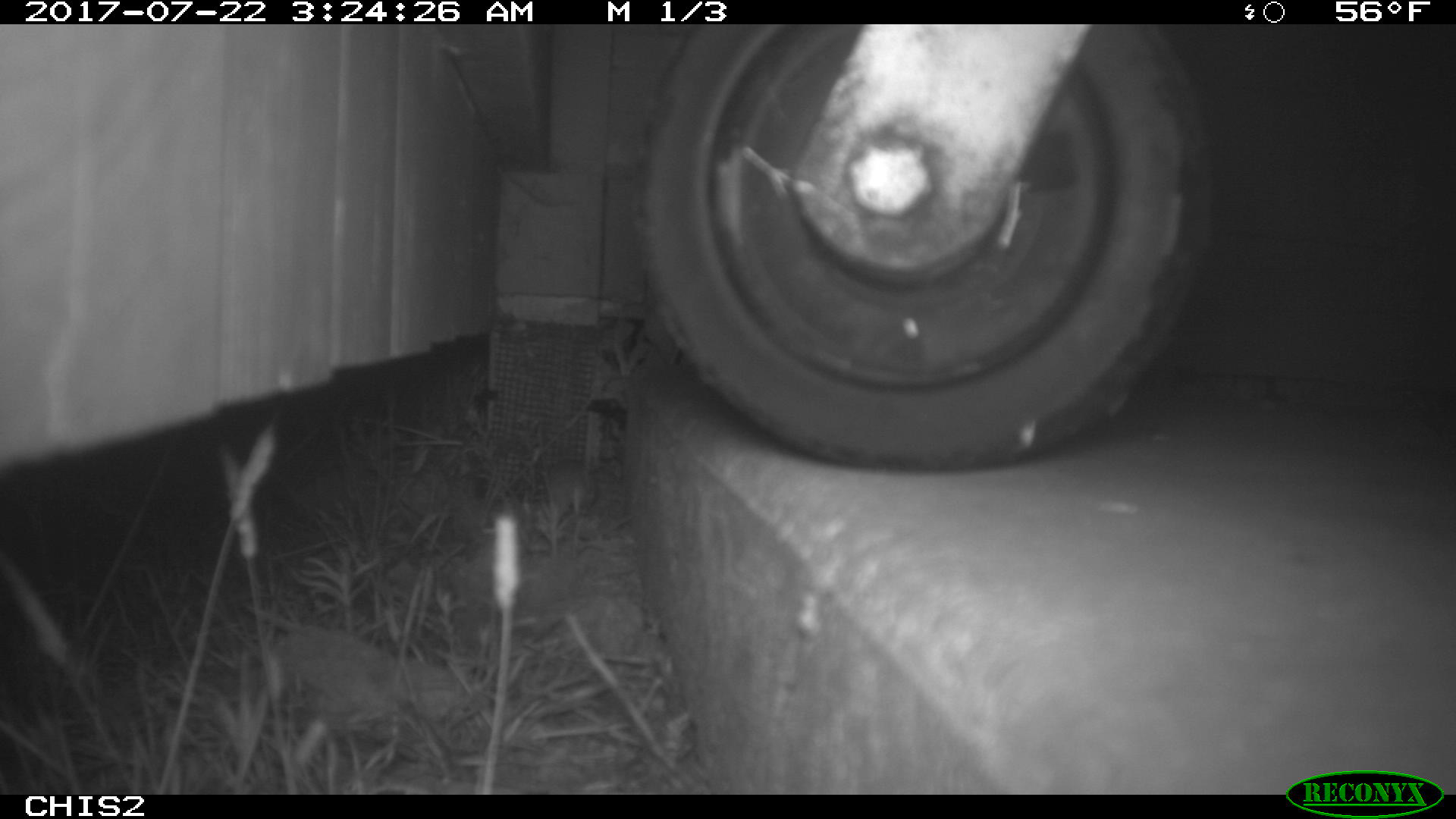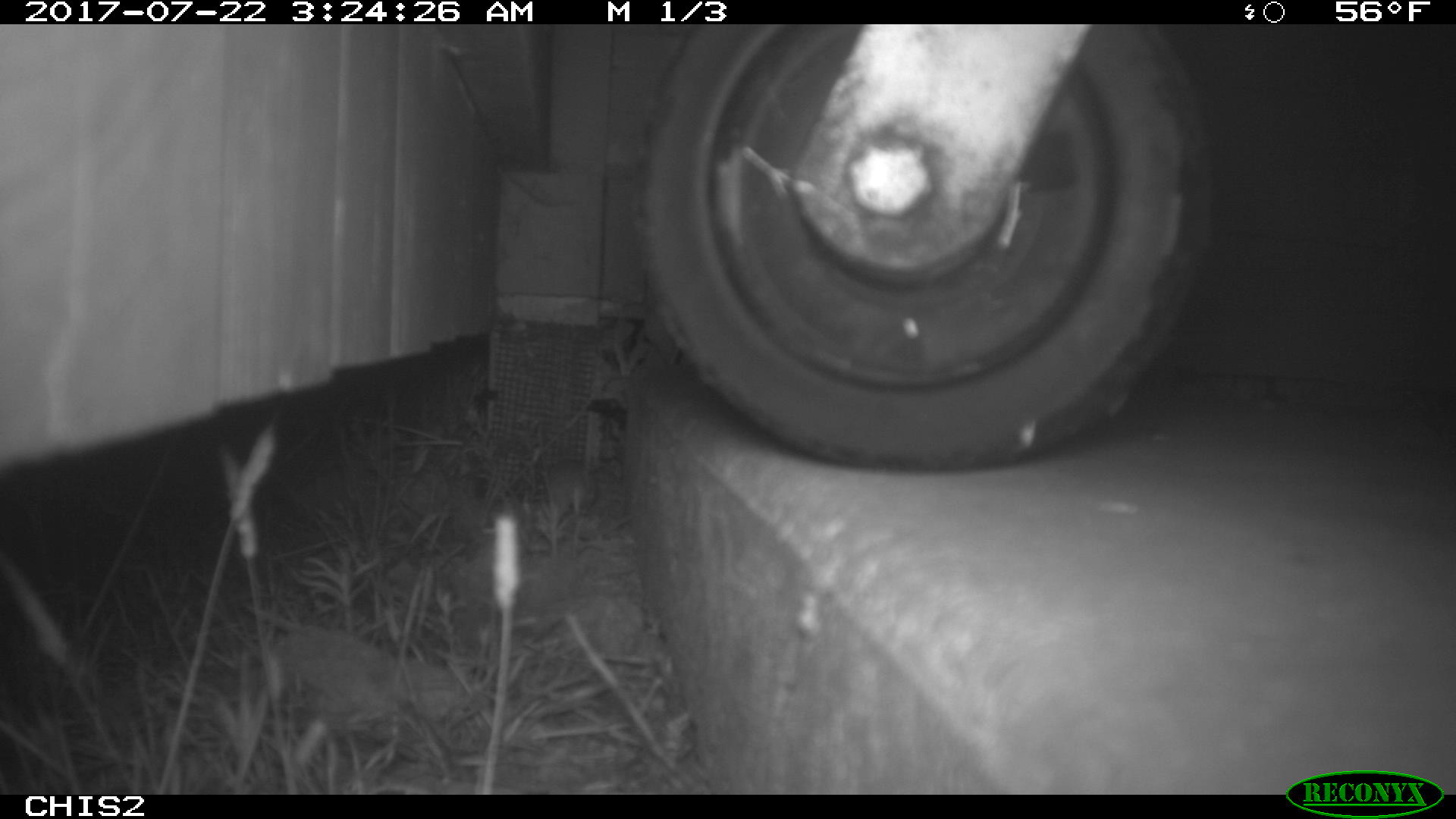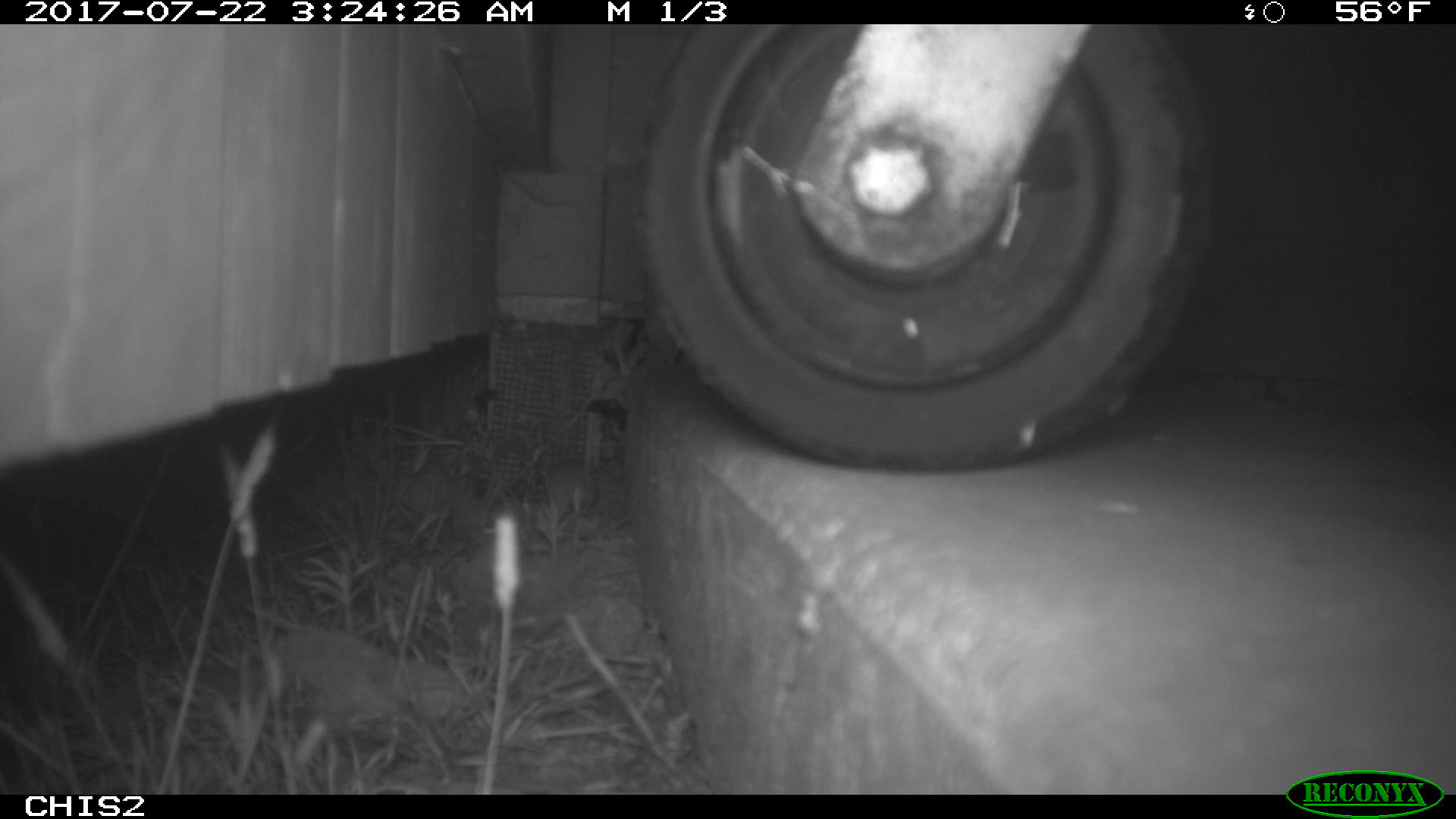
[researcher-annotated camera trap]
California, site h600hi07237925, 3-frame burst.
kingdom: Animalia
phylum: Chordata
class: Mammalia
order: Rodentia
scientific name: Rodentia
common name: rodent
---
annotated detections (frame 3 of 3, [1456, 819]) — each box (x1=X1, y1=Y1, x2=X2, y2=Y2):
rodent: (x1=545, y1=458, x2=595, y2=516)